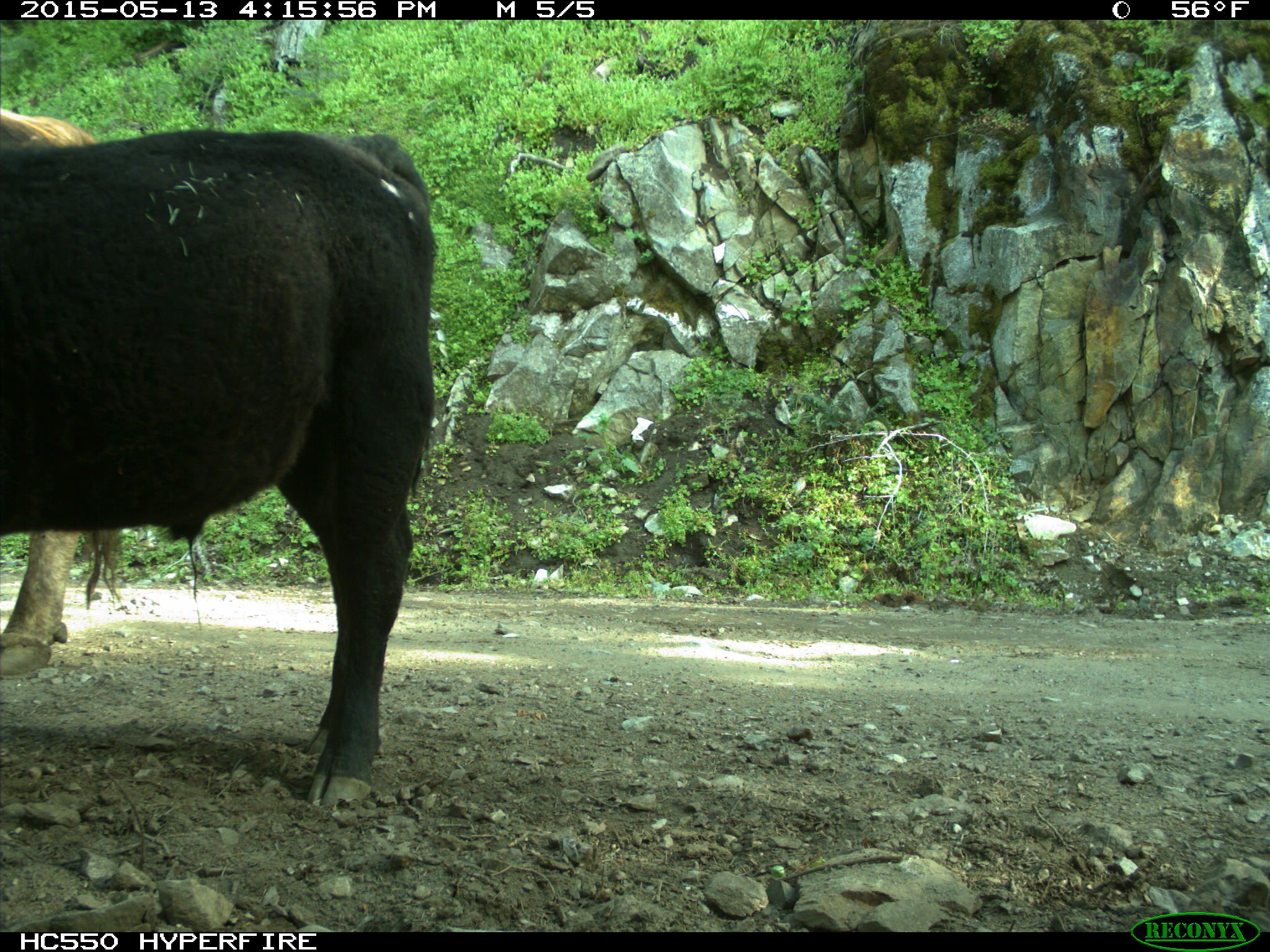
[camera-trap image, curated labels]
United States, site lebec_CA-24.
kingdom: Animalia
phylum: Chordata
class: Mammalia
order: Artiodactyla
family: Bovidae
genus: Bos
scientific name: Bos taurus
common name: domestic cow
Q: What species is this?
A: Bos taurus (domestic cow).